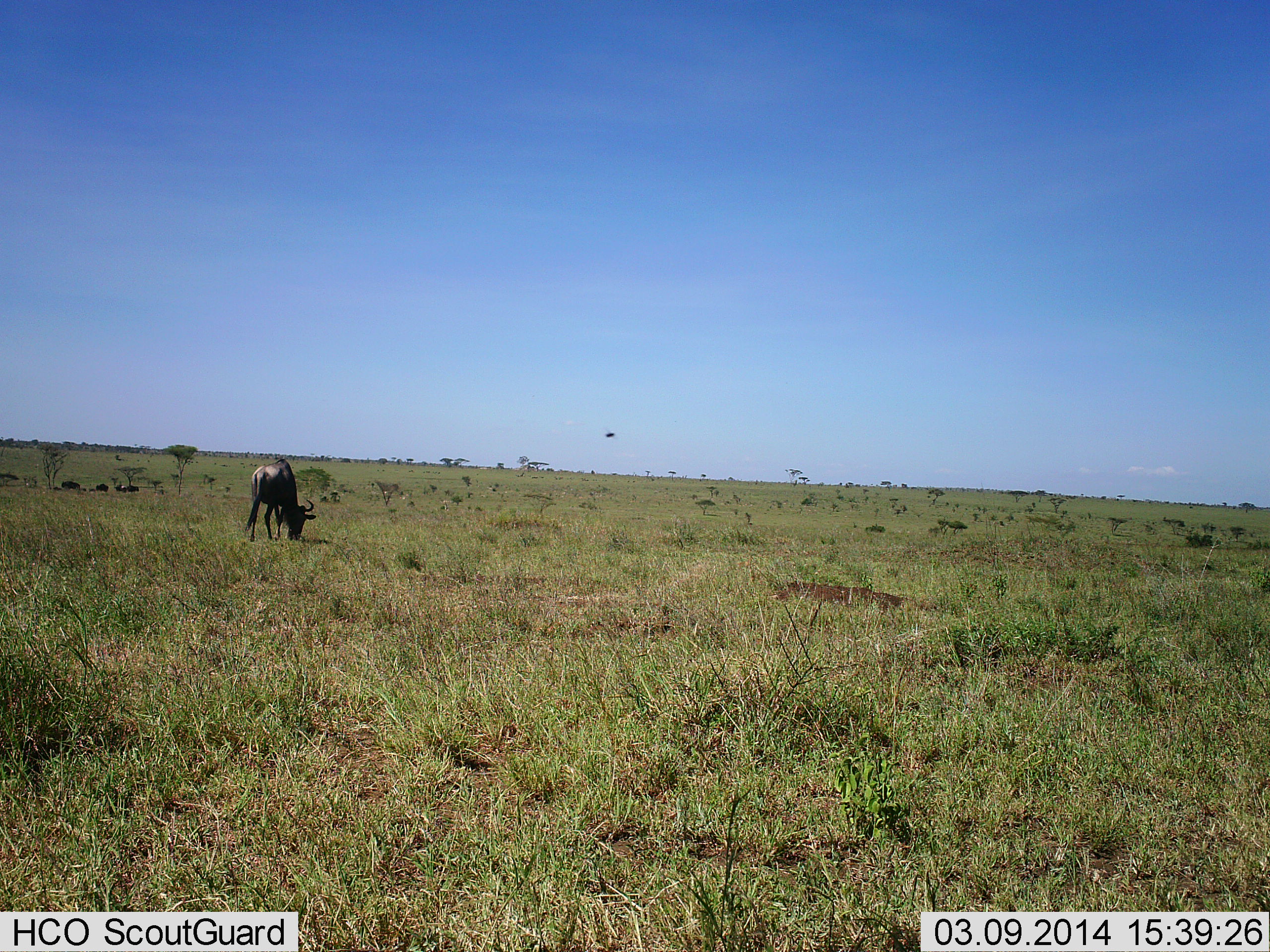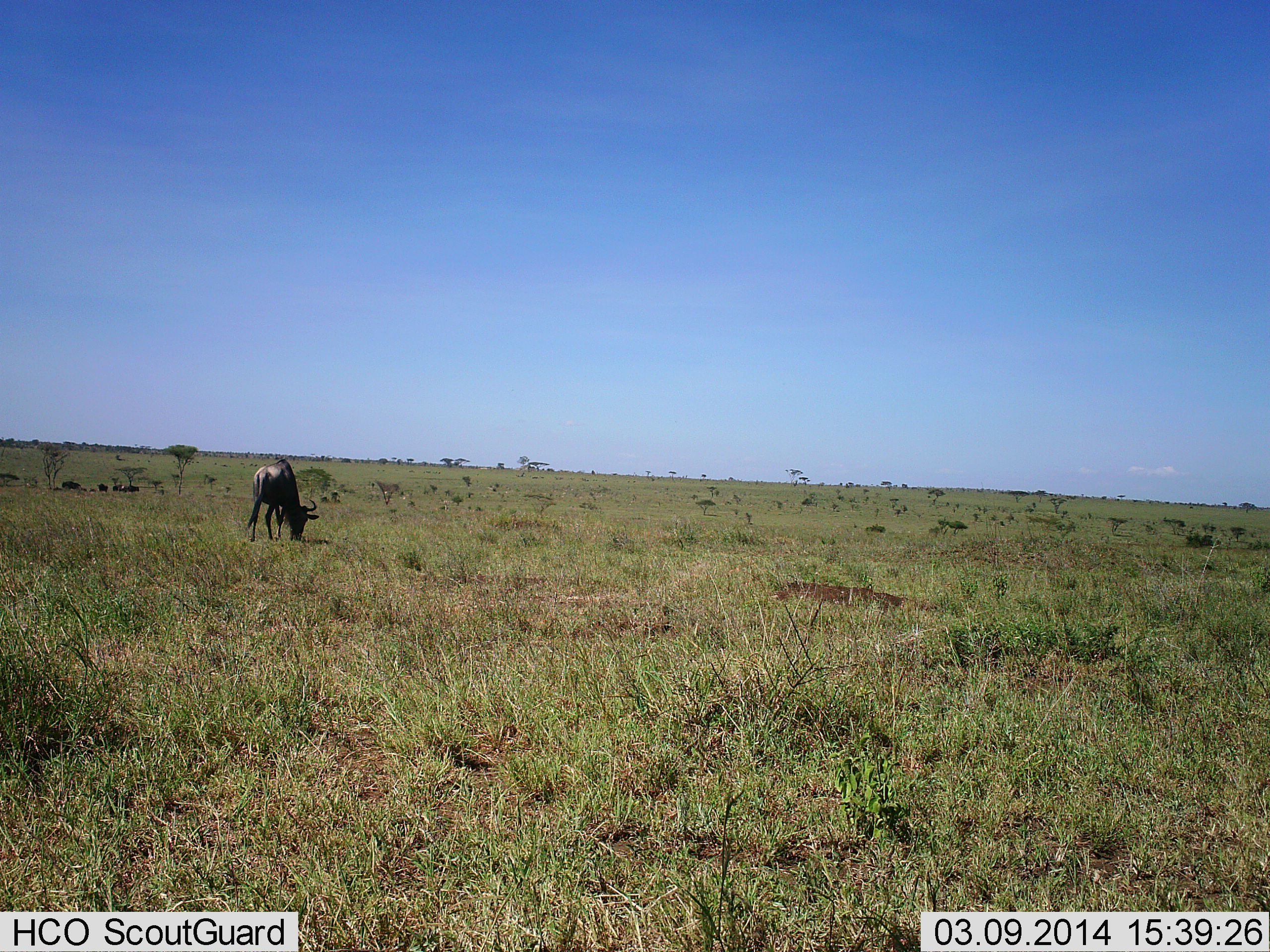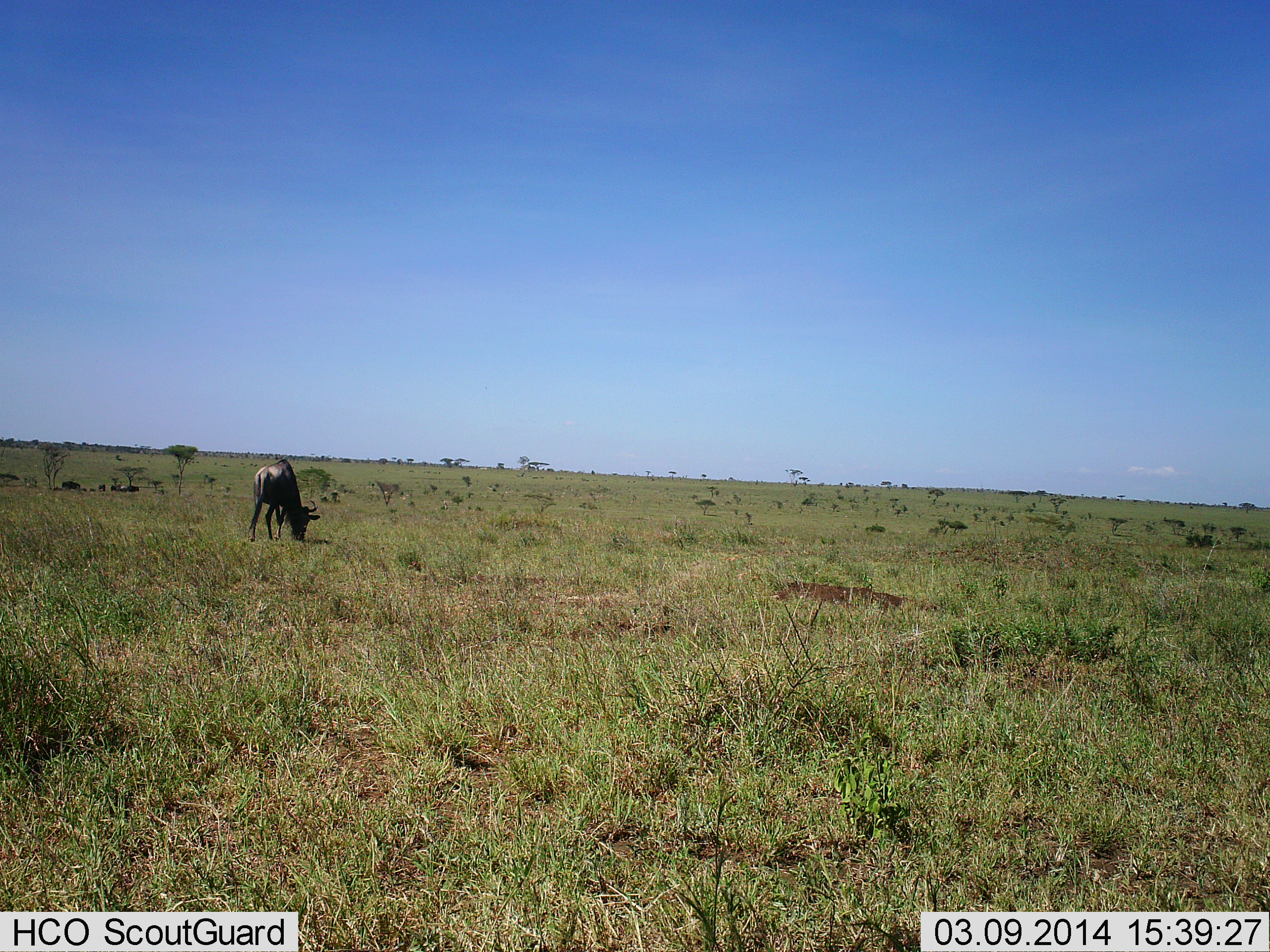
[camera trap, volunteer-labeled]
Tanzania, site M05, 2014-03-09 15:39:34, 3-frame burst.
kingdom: Animalia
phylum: Chordata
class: Mammalia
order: Artiodactyla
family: Bovidae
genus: Connochaetes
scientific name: Connochaetes taurinus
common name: blue wildebeest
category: wildebeest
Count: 1.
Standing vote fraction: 17%.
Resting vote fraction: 0%.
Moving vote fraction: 17%.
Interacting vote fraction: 0%.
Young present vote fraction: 0%.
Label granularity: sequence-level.